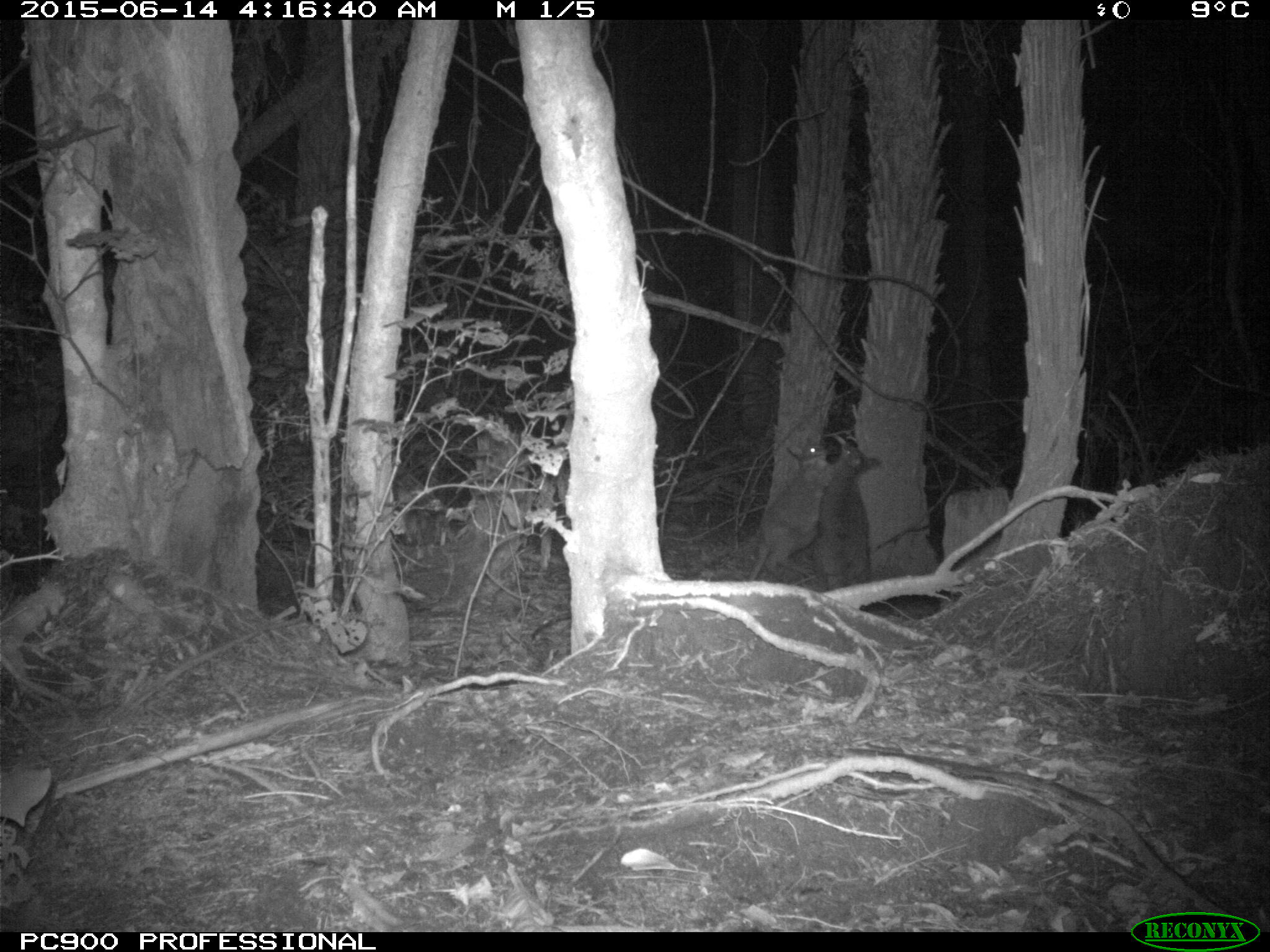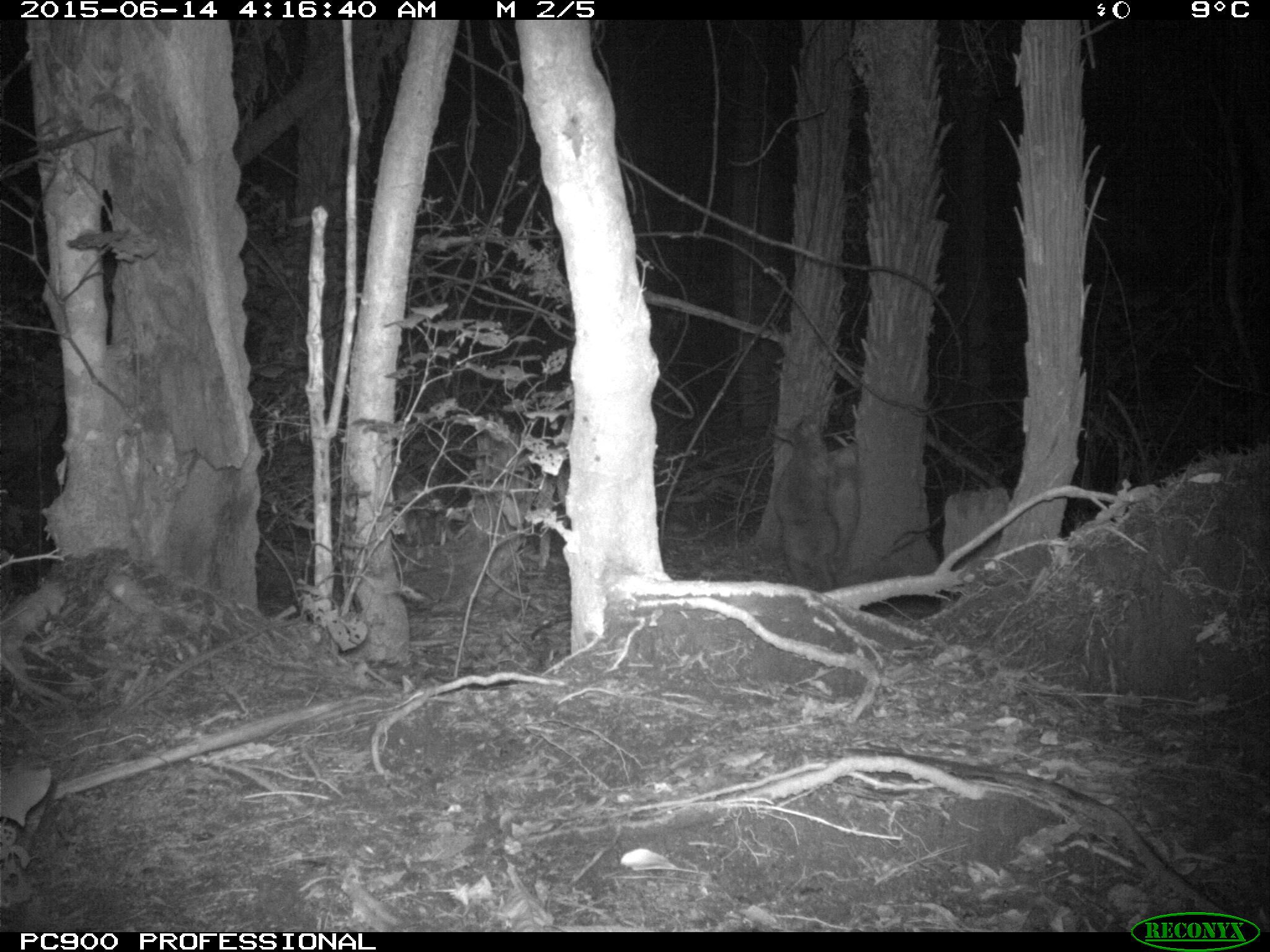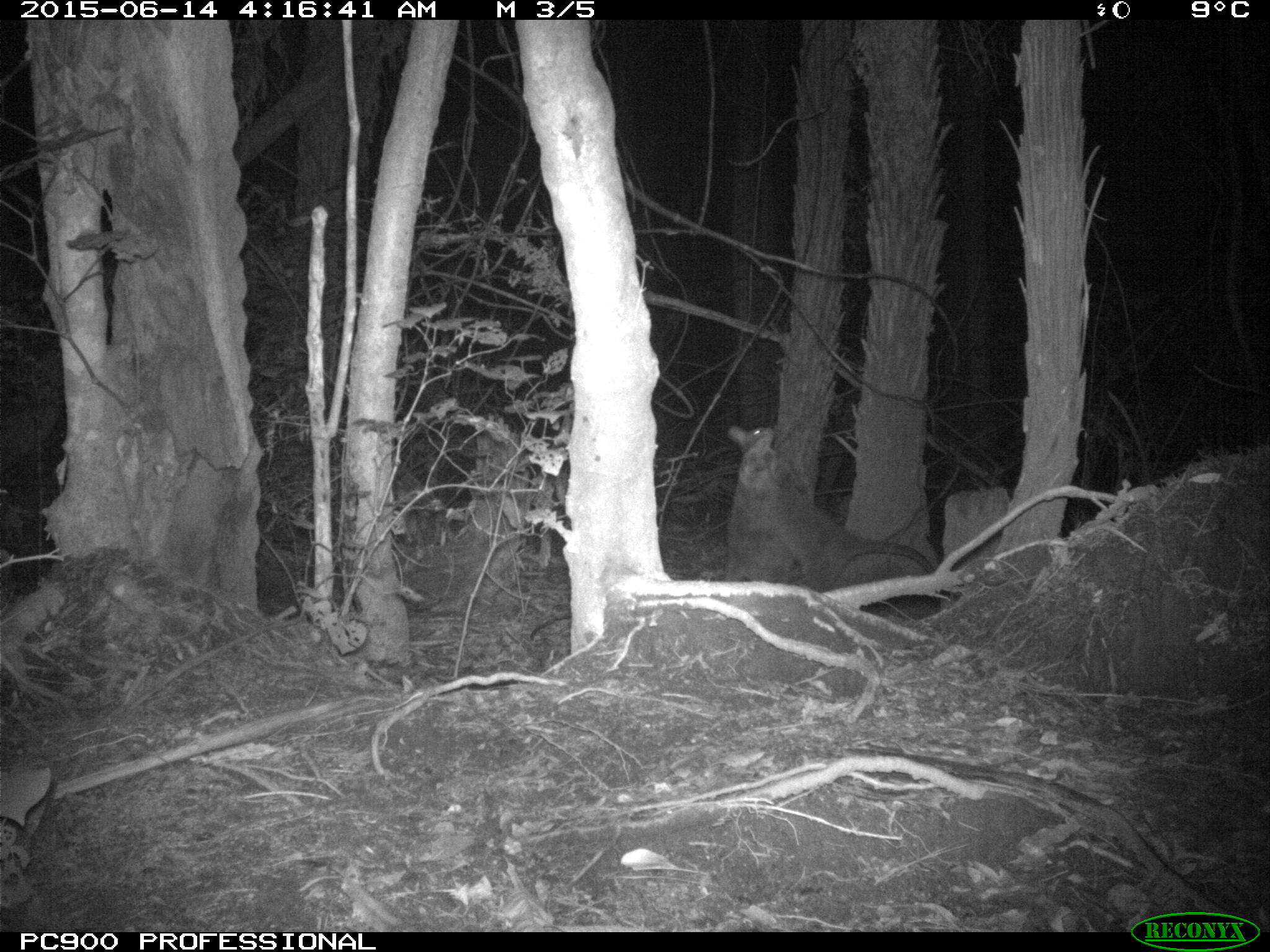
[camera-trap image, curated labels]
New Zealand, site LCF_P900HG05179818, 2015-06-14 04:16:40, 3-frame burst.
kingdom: Animalia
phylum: Chordata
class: Mammalia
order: Diprotodontia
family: Macropodidae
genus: Notamacropus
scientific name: Notamacropus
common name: wallaby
Wallaby (Notamacropus).